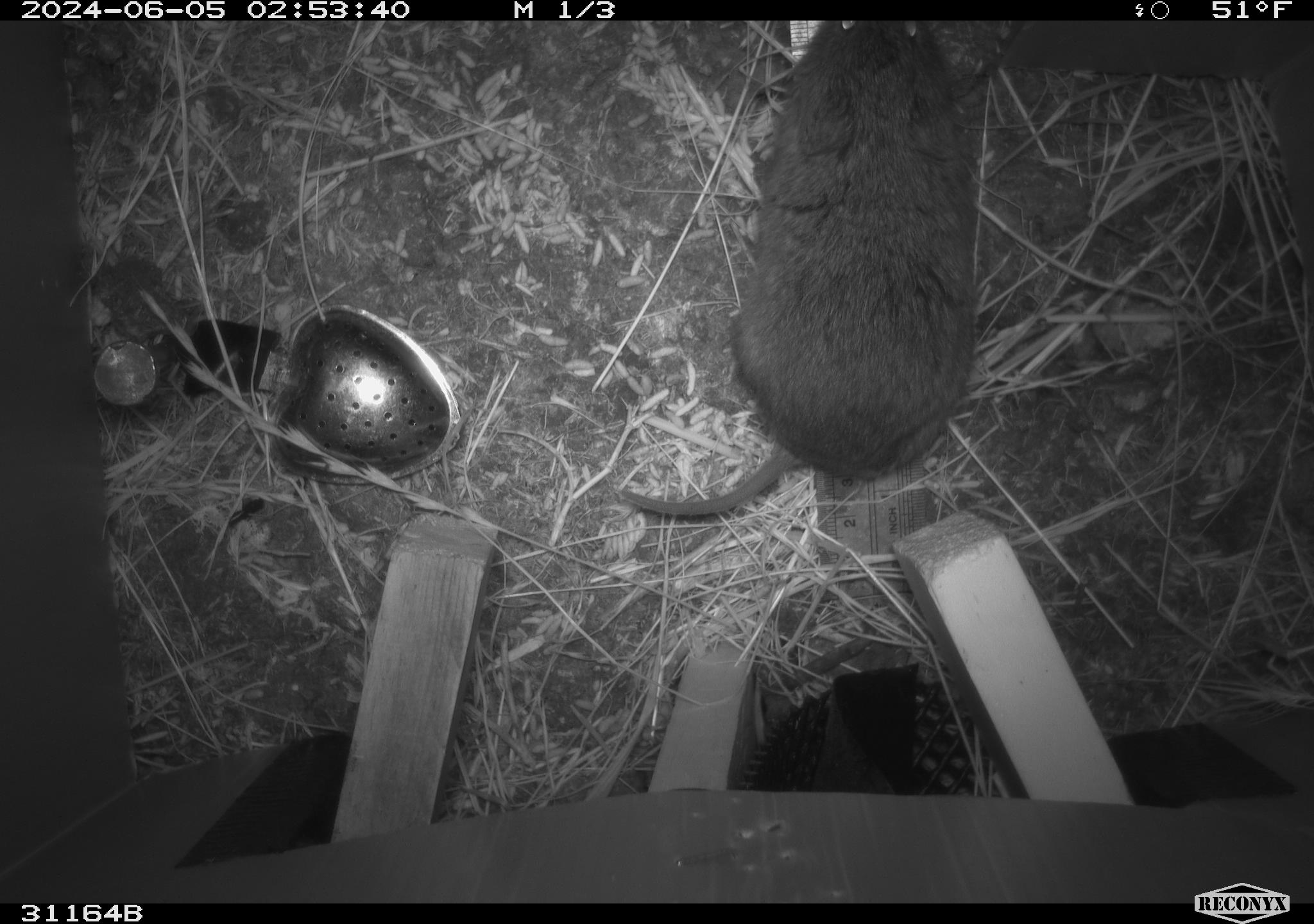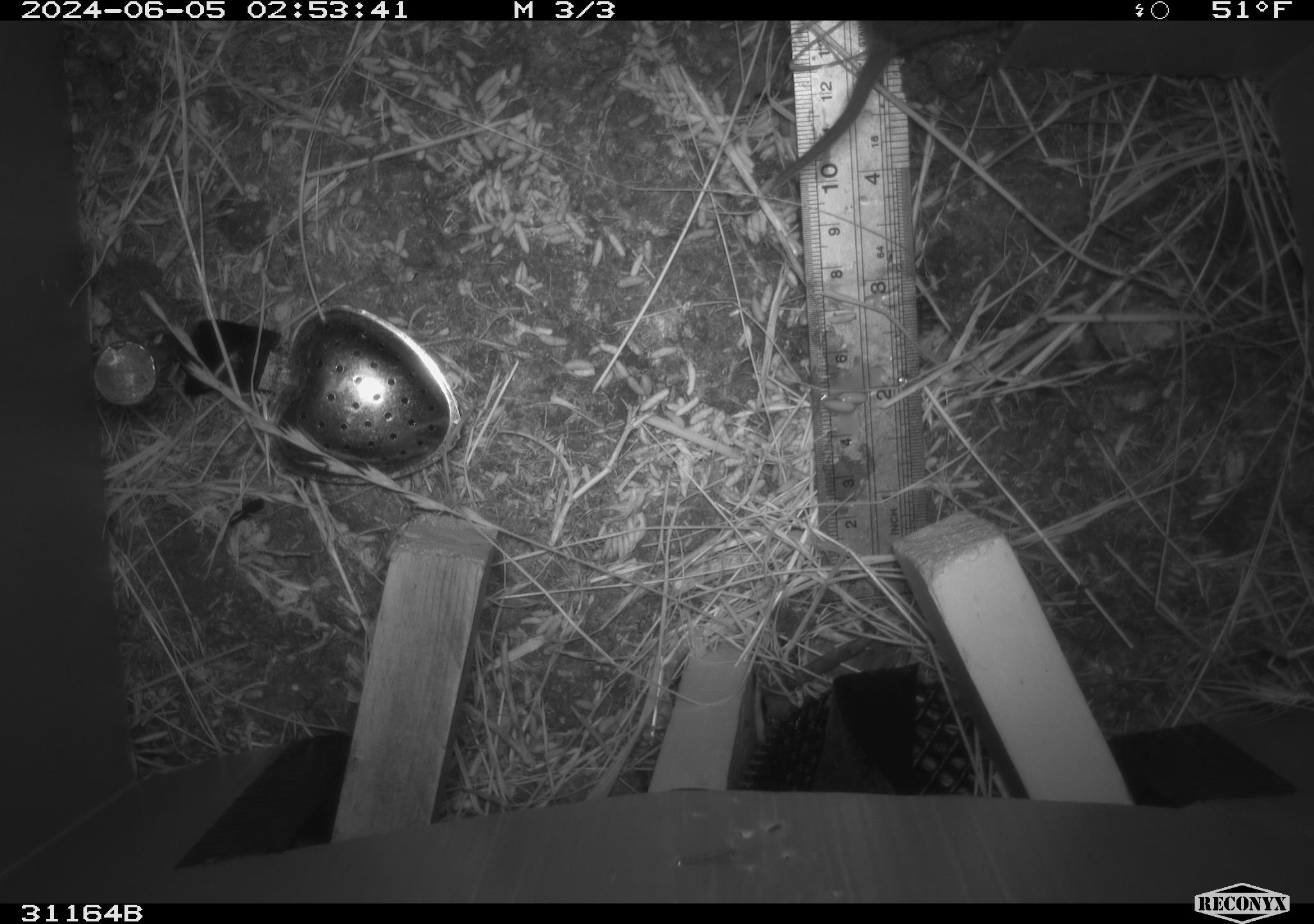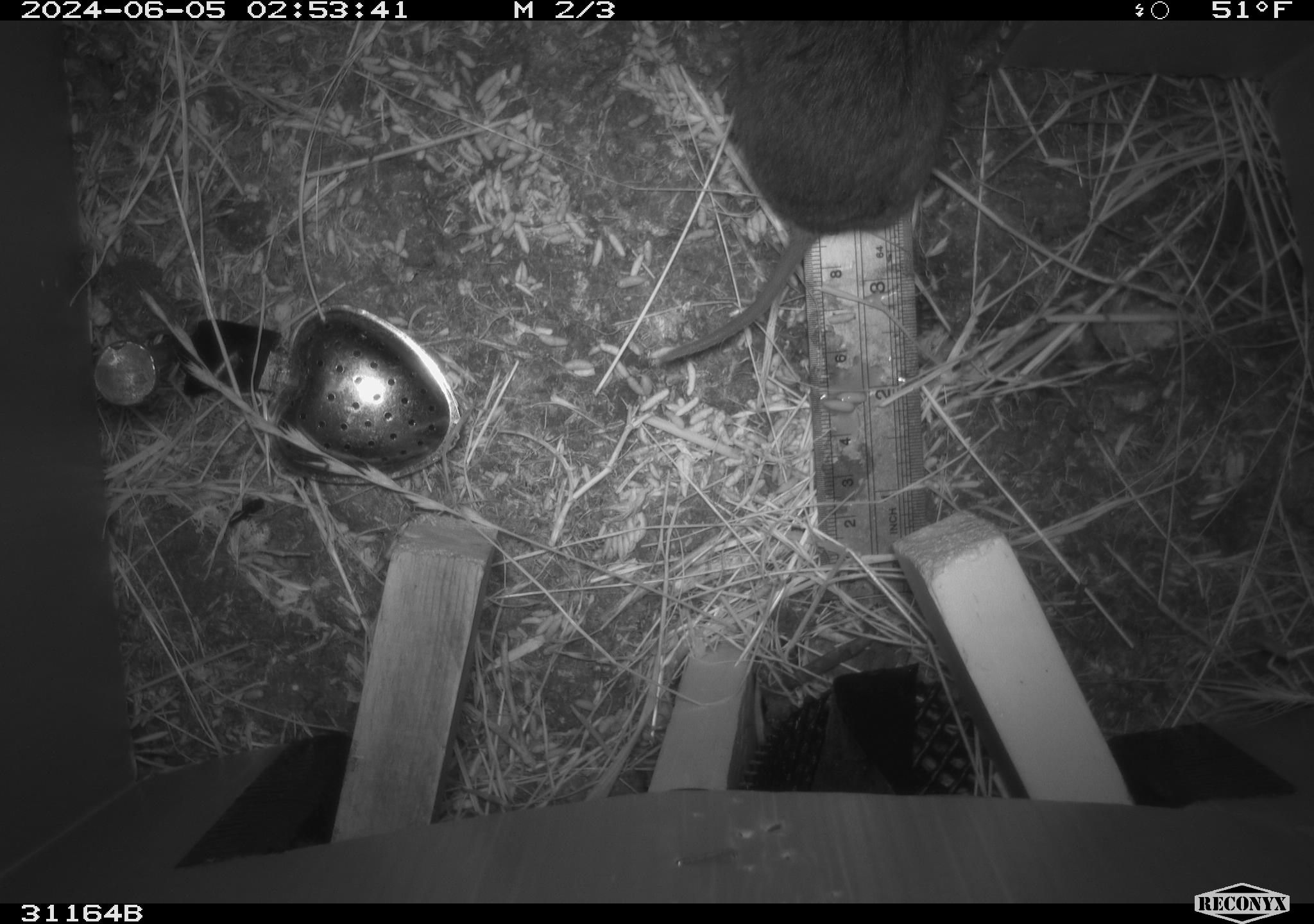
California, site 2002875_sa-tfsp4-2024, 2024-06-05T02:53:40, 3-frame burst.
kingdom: Animalia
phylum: Chordata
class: Mammalia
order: Rodentia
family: Cricetidae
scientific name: Arvicolinae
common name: voles, lemmings, and muskrats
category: arvicolinae subfamily